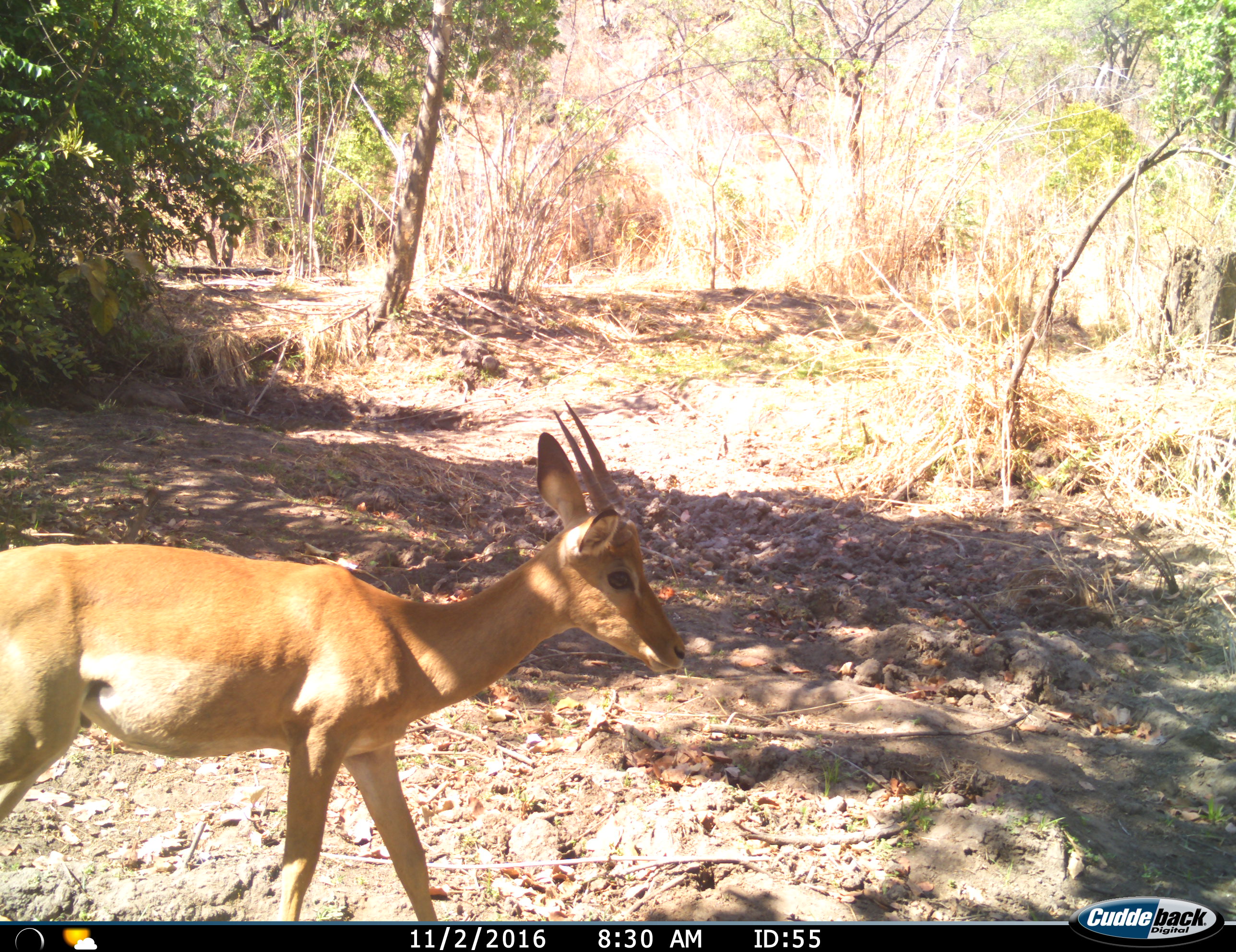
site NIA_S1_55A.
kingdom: Animalia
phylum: Chordata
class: Mammalia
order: Artiodactyla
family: Bovidae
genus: Aepyceros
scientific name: Aepyceros melampus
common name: impala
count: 1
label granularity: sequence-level